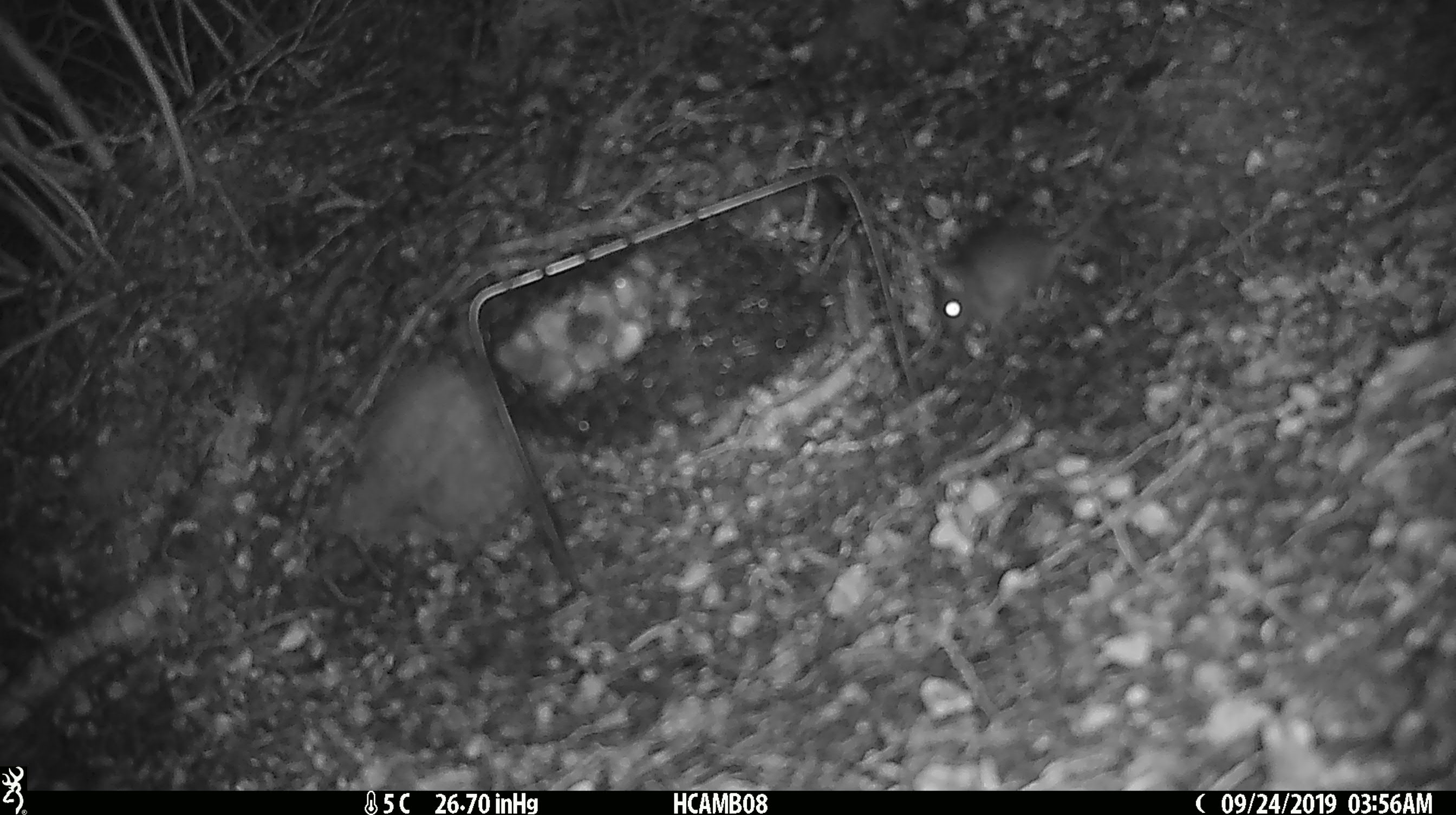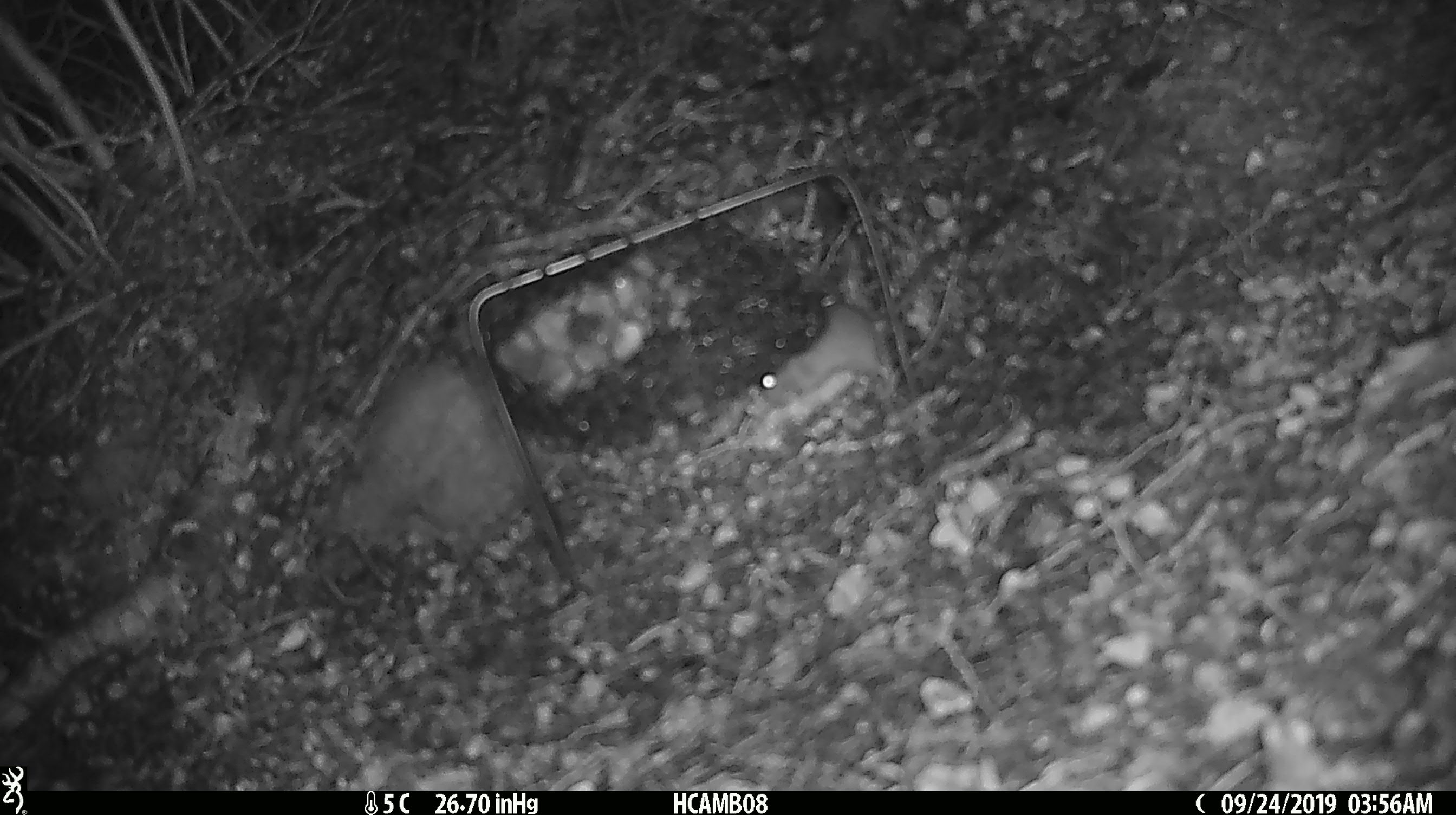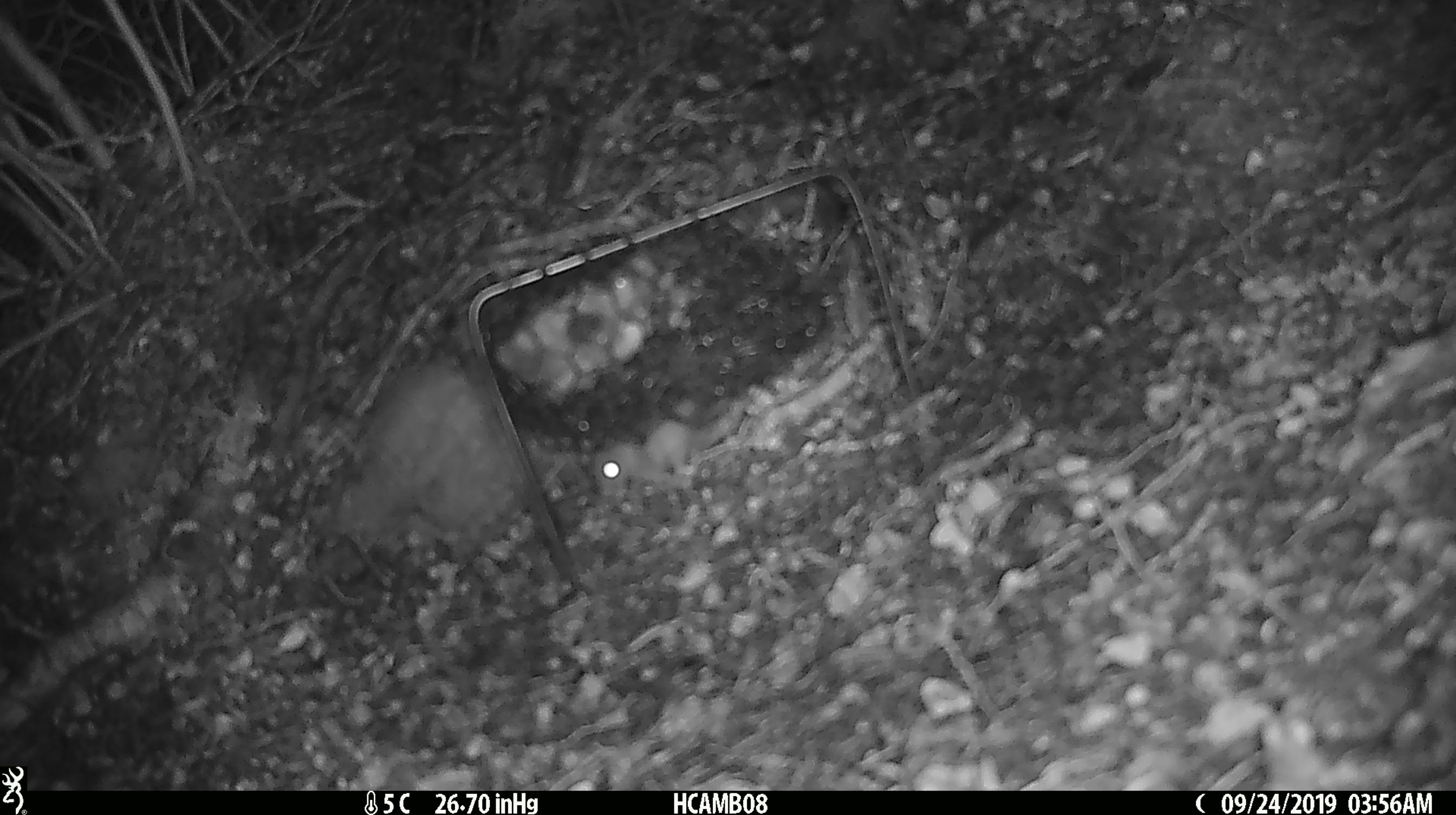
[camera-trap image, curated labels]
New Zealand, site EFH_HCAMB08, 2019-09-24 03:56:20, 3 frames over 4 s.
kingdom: Animalia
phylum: Chordata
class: Mammalia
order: Rodentia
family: Muridae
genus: Mus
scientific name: Mus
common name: mouse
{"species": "mouse (Mus)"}